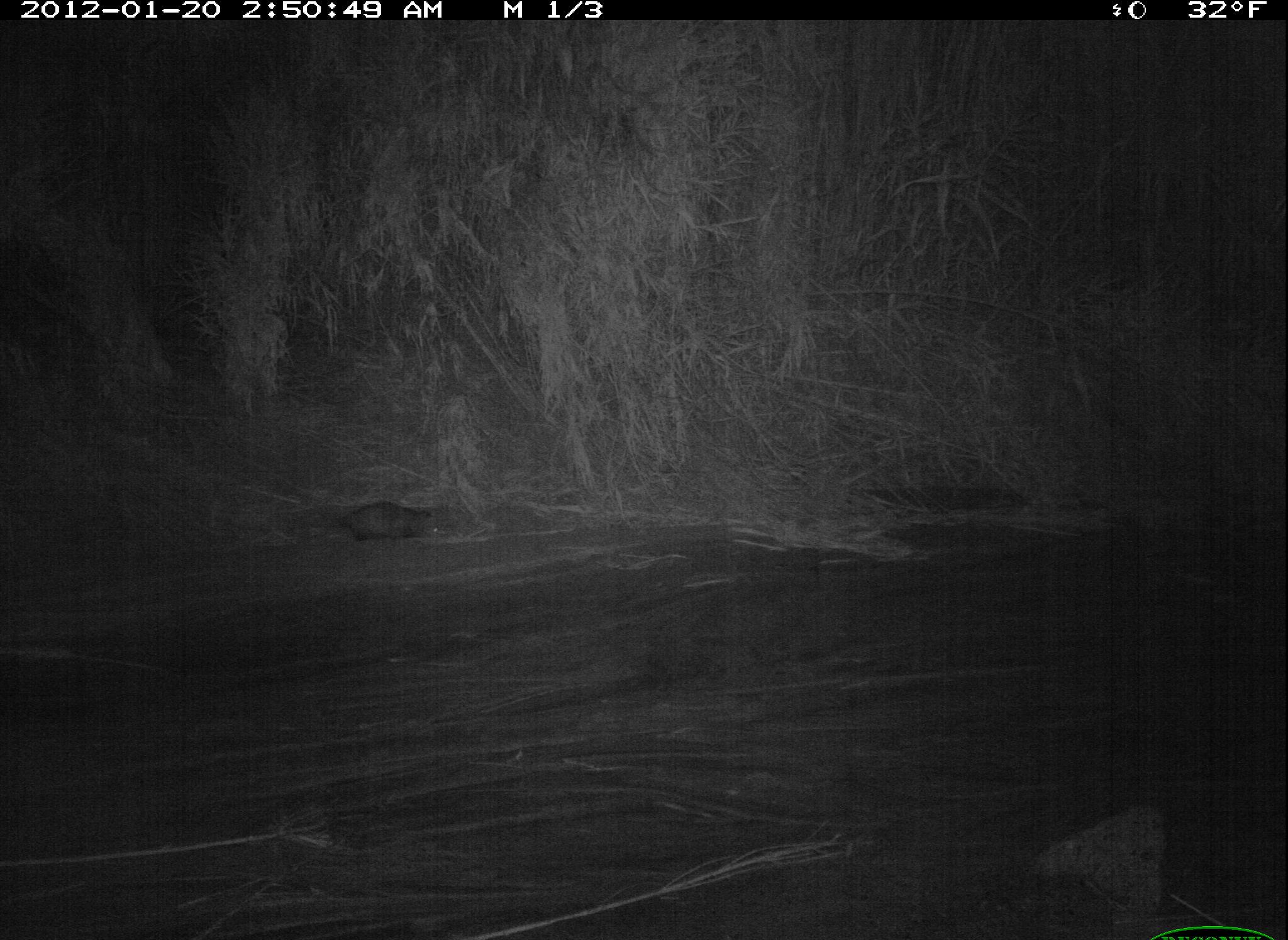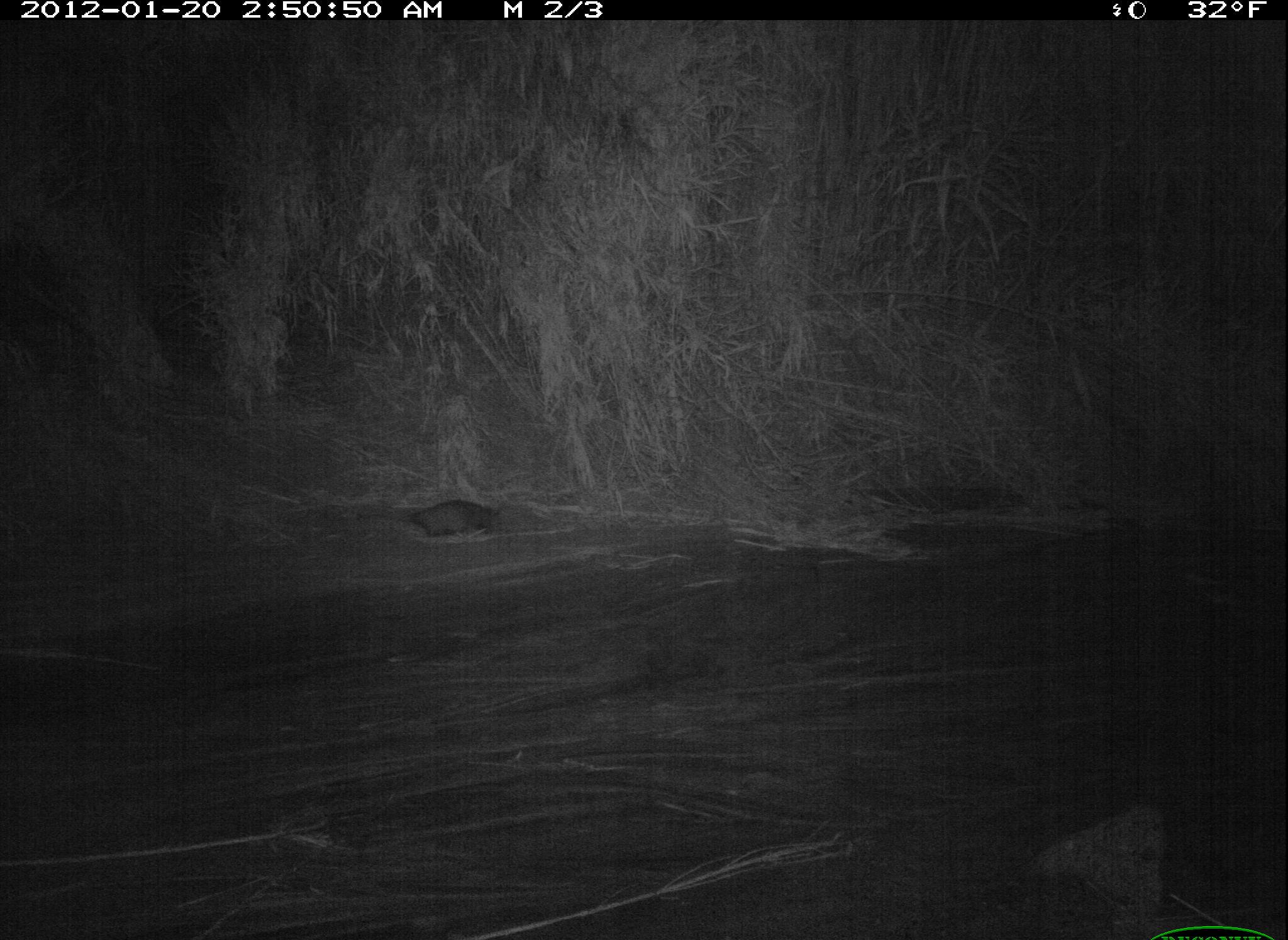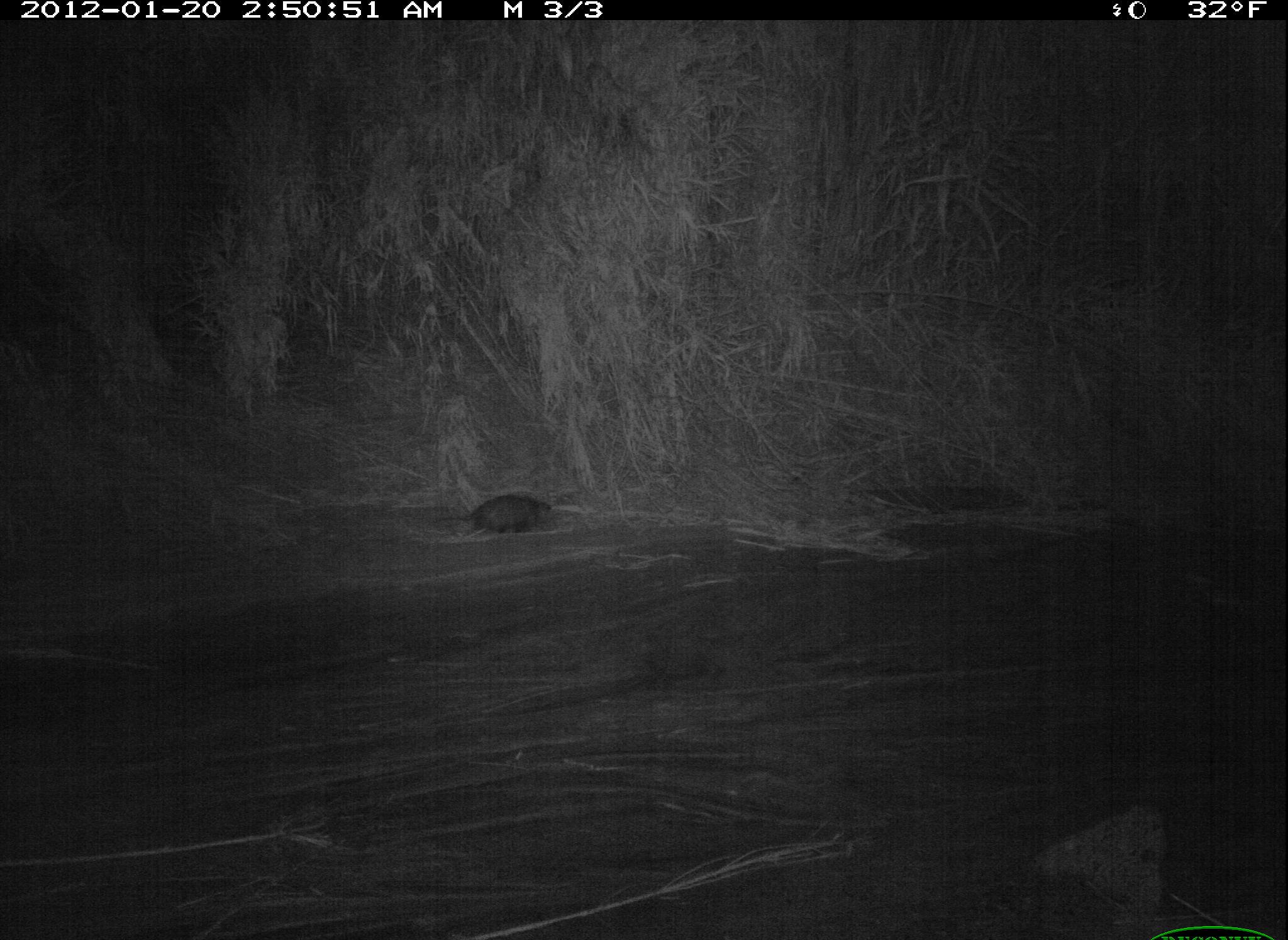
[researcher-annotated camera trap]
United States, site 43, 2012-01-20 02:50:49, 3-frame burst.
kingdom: Animalia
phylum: Chordata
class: Mammalia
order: Didelphimorphia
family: Didelphidae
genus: Didelphis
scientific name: Didelphis virginiana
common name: virginia opossum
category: opossum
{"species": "opossum (virginia opossum) (Didelphis virginiana)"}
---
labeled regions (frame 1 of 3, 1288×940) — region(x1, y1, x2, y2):
opossum: region(306, 491, 454, 552)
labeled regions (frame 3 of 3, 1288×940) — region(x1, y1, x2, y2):
opossum: region(430, 486, 557, 546)